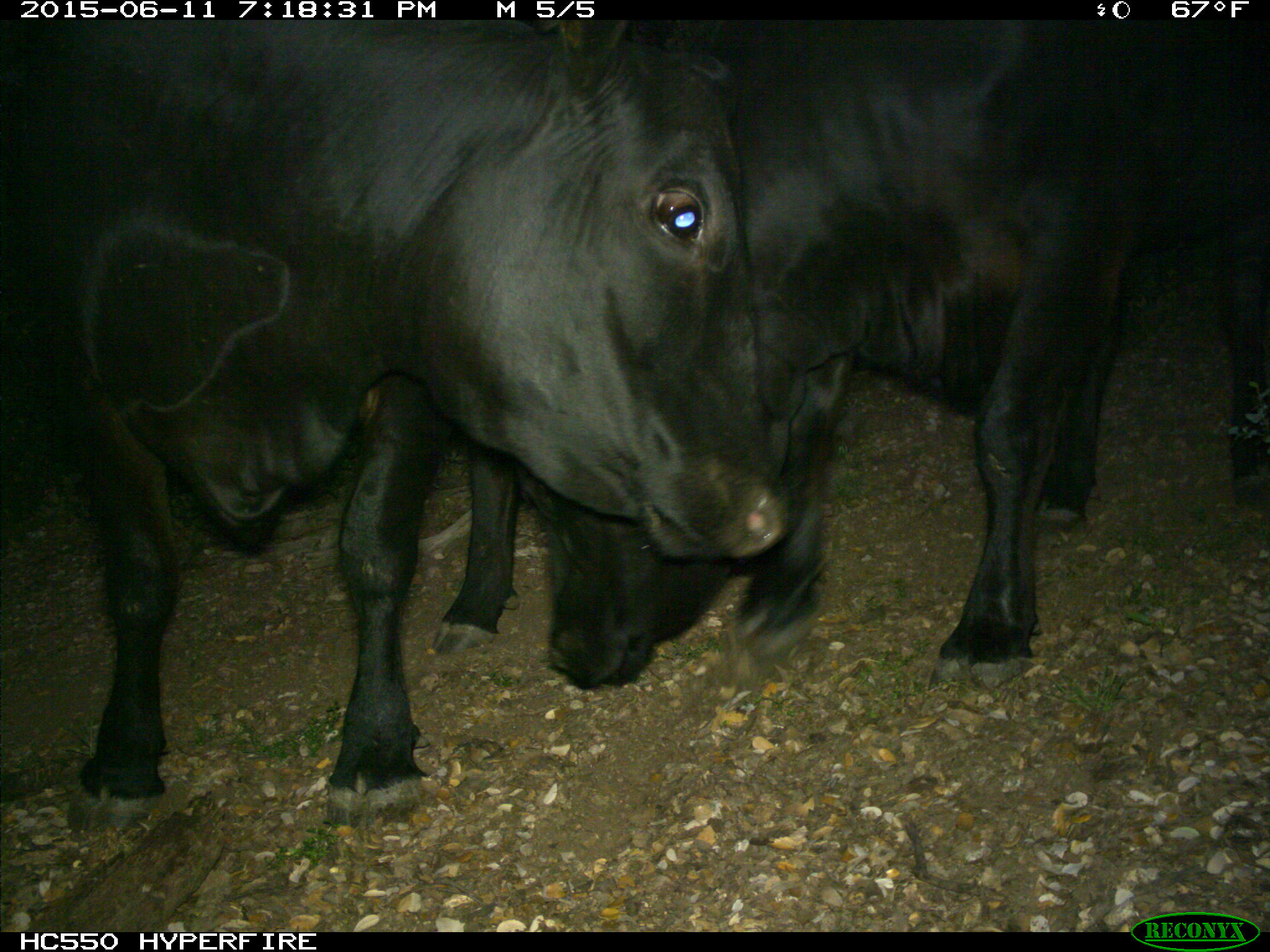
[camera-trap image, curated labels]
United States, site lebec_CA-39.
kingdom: Animalia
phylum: Chordata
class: Mammalia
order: Artiodactyla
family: Bovidae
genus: Bos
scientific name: Bos taurus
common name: domestic cow